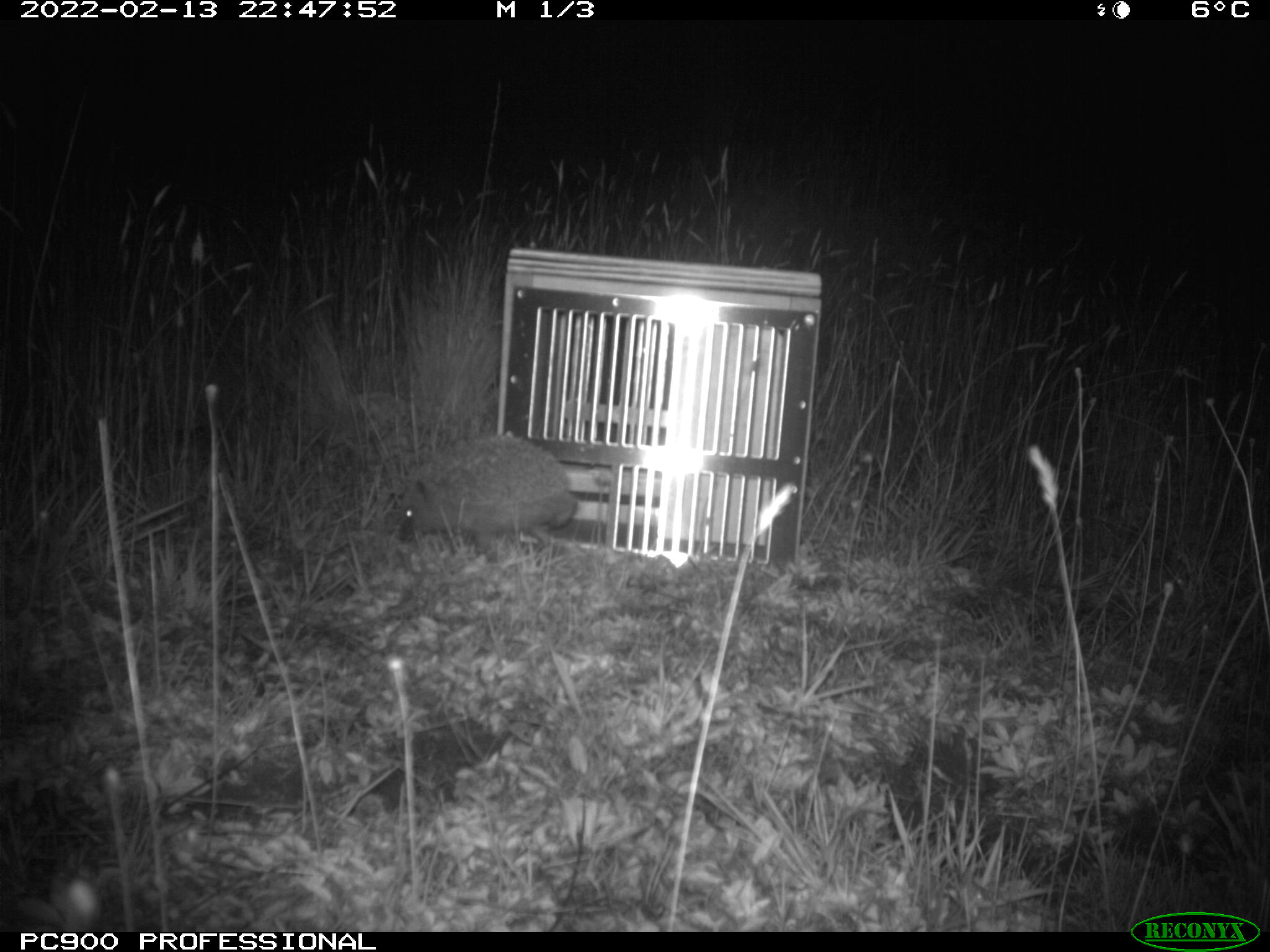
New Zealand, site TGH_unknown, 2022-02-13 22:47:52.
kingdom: Animalia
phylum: Chordata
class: Mammalia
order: Eulipotyphla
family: Erinaceidae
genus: Erinaceus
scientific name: Erinaceus europaeus europaeus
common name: european hedgehog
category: hedgehog